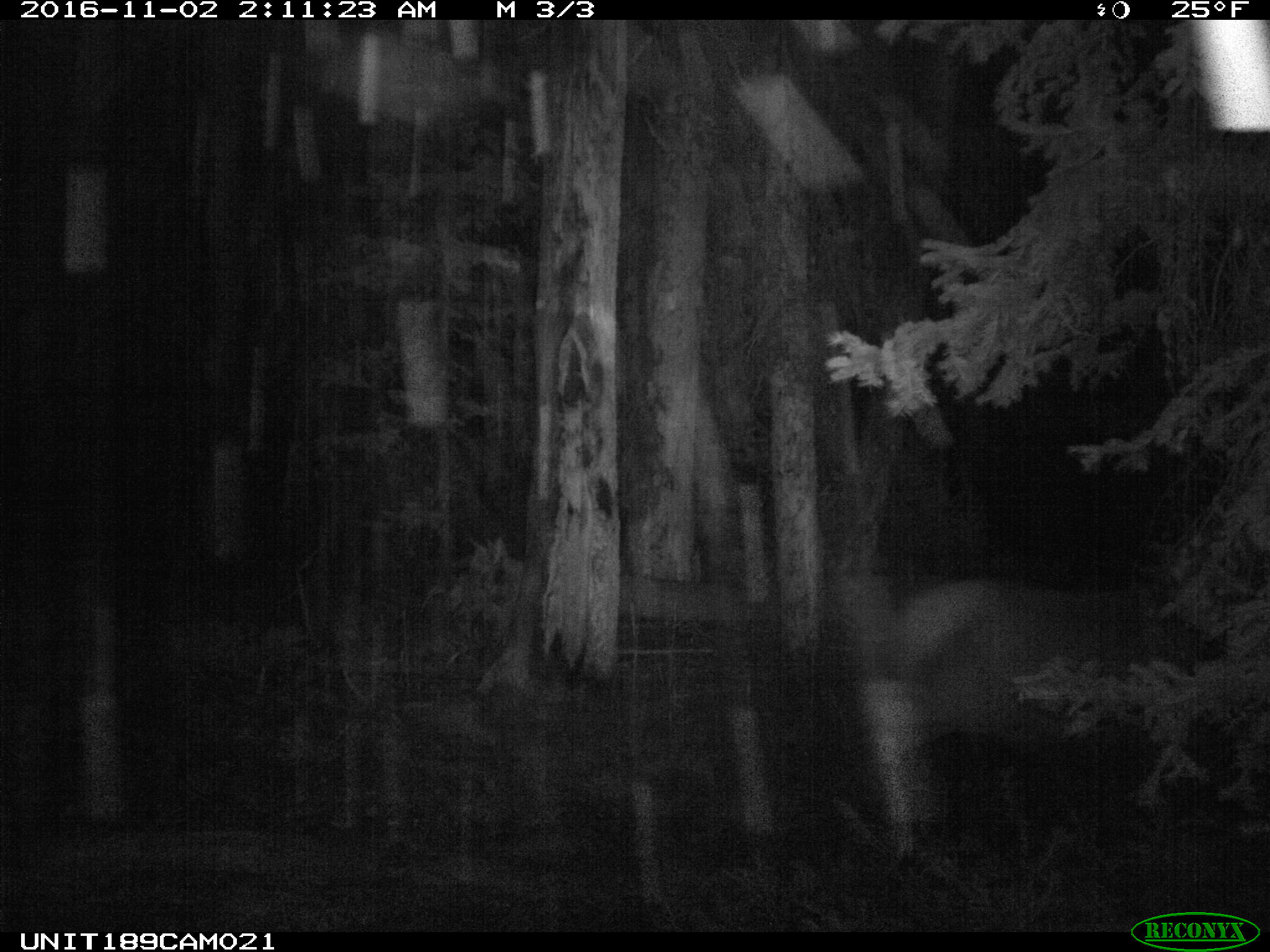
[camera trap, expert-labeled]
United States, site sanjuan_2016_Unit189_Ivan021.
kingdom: Animalia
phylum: Chordata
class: Mammalia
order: Artiodactyla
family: Cervidae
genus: Cervus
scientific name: Cervus elaphus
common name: red deer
Cervus elaphus (red deer).